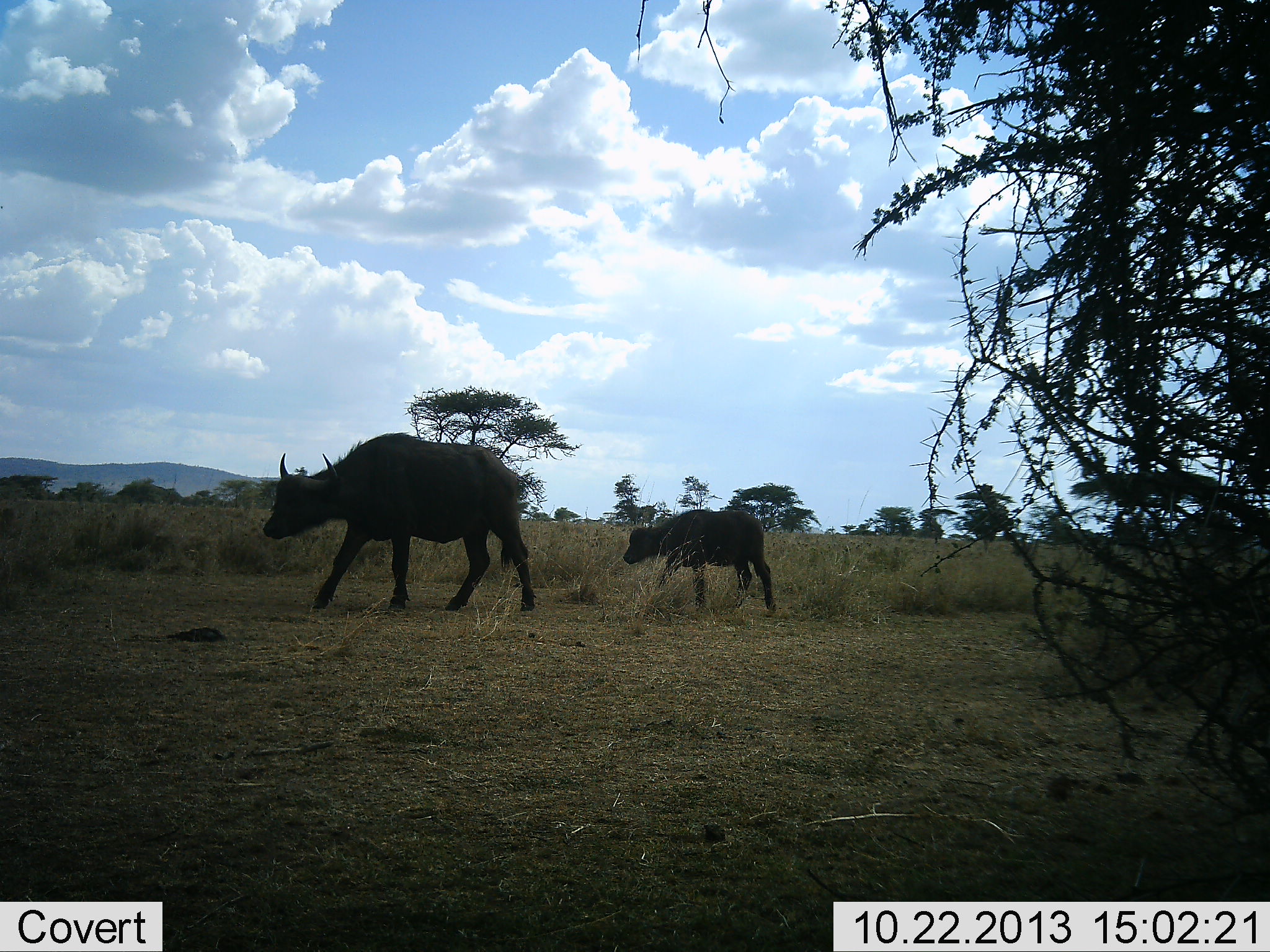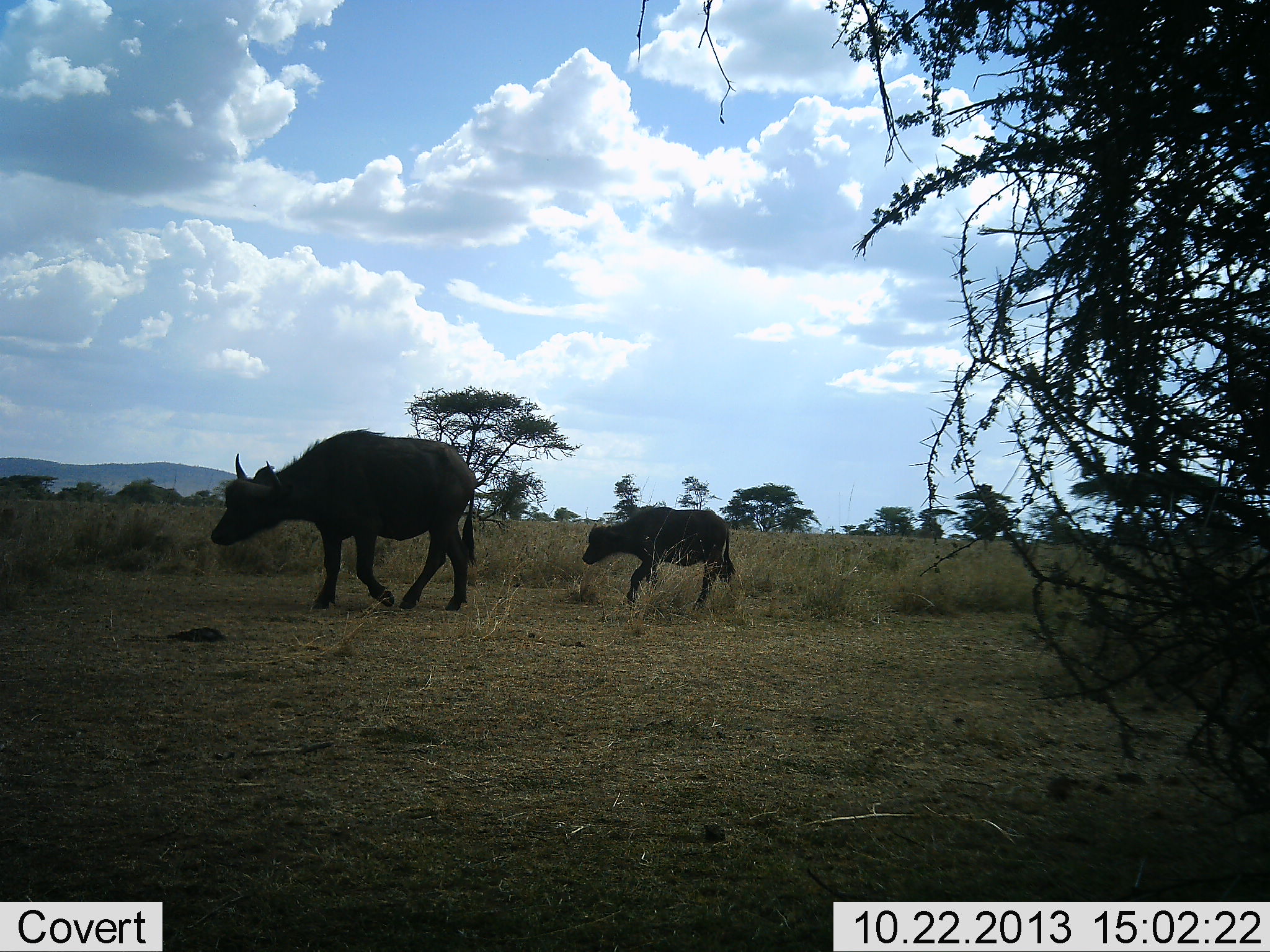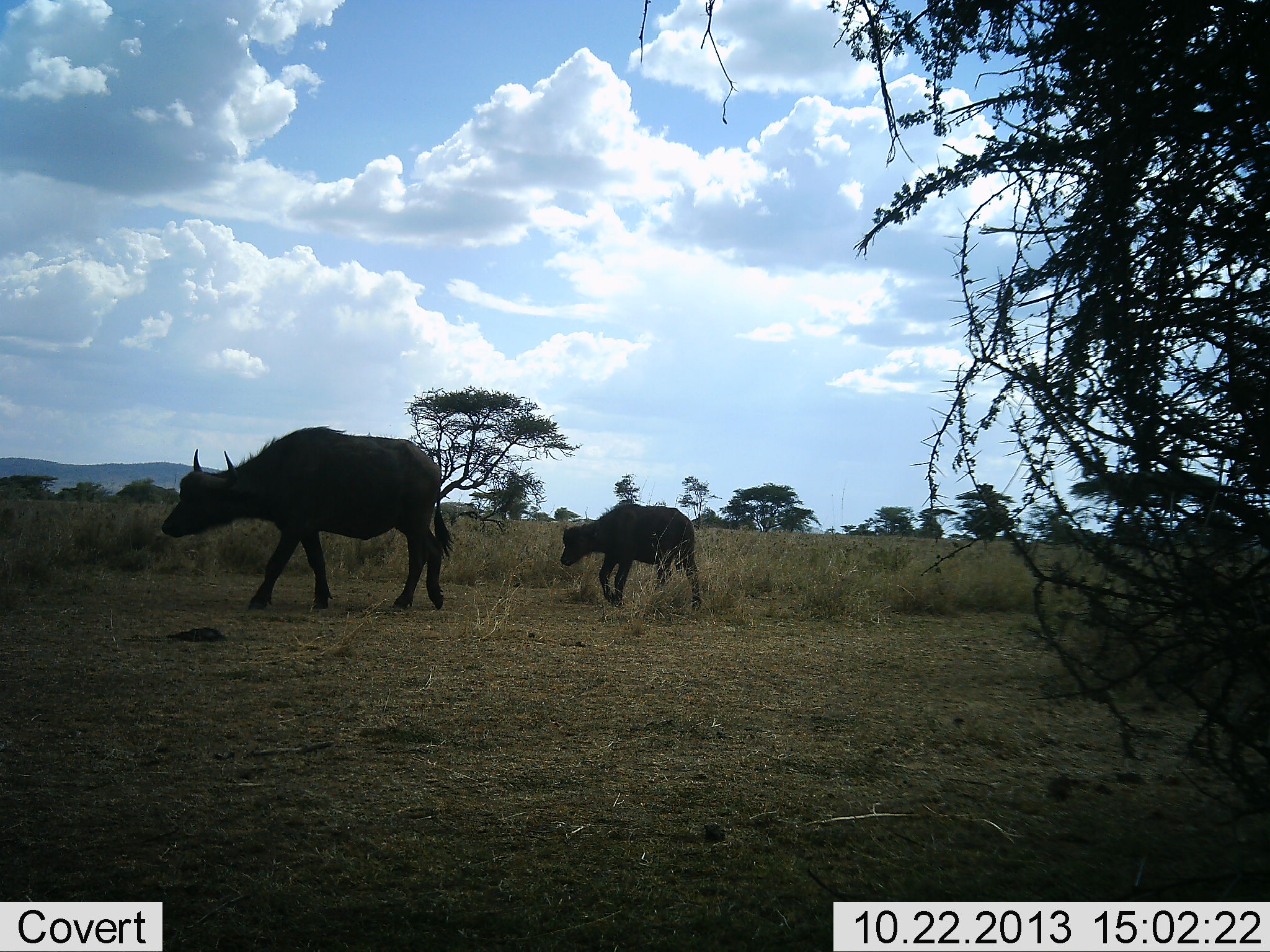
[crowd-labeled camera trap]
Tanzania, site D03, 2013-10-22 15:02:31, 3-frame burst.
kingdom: Animalia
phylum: Chordata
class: Mammalia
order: Artiodactyla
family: Bovidae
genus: Syncerus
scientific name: Syncerus caffer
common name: cape buffalo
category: buffalo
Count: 2.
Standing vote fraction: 0%.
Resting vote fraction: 0%.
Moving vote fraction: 100%.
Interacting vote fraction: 0%.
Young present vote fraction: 90%.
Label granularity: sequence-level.